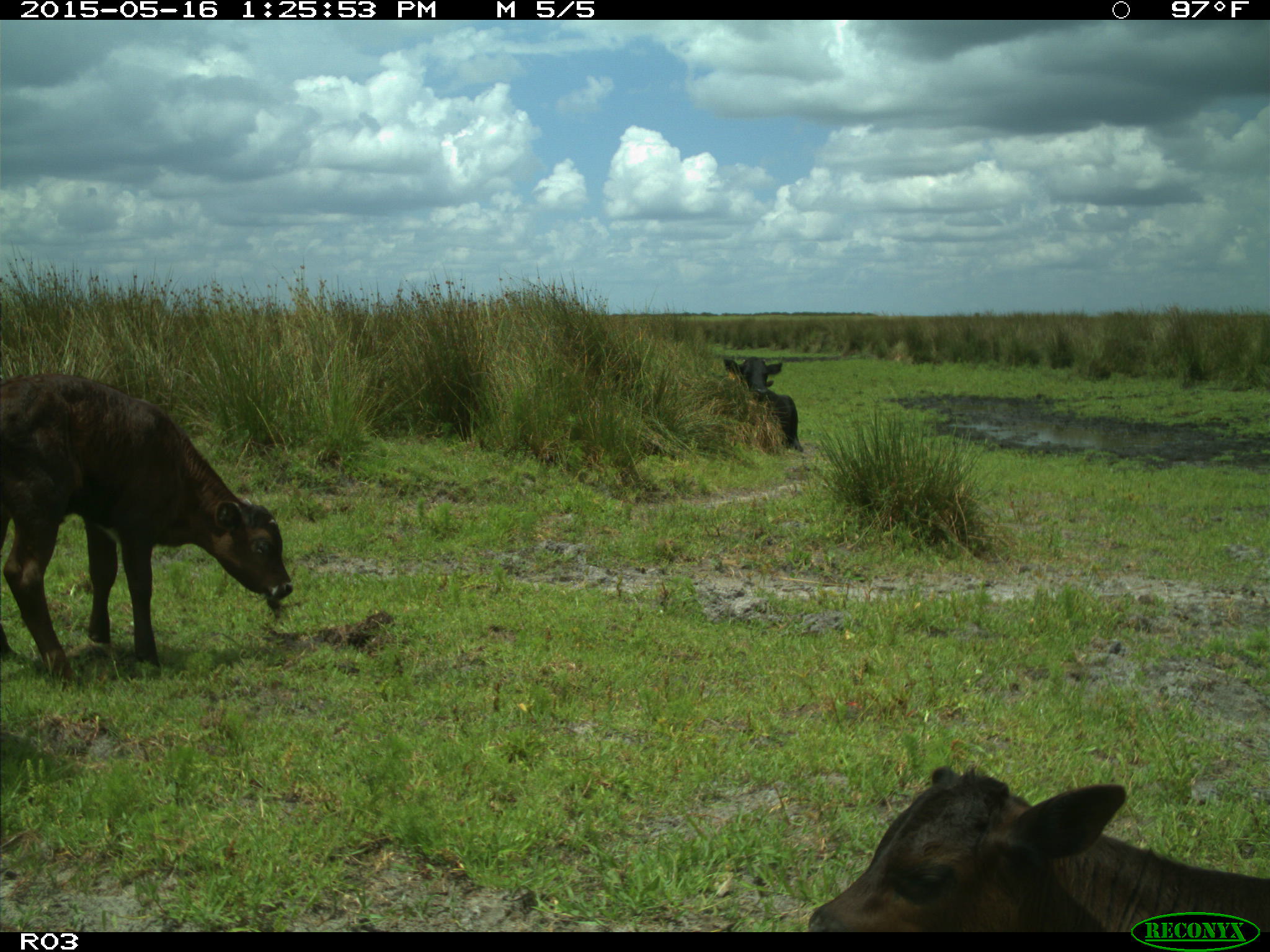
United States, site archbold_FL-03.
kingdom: Animalia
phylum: Chordata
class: Mammalia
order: Artiodactyla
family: Bovidae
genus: Bos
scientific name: Bos taurus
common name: domestic cow